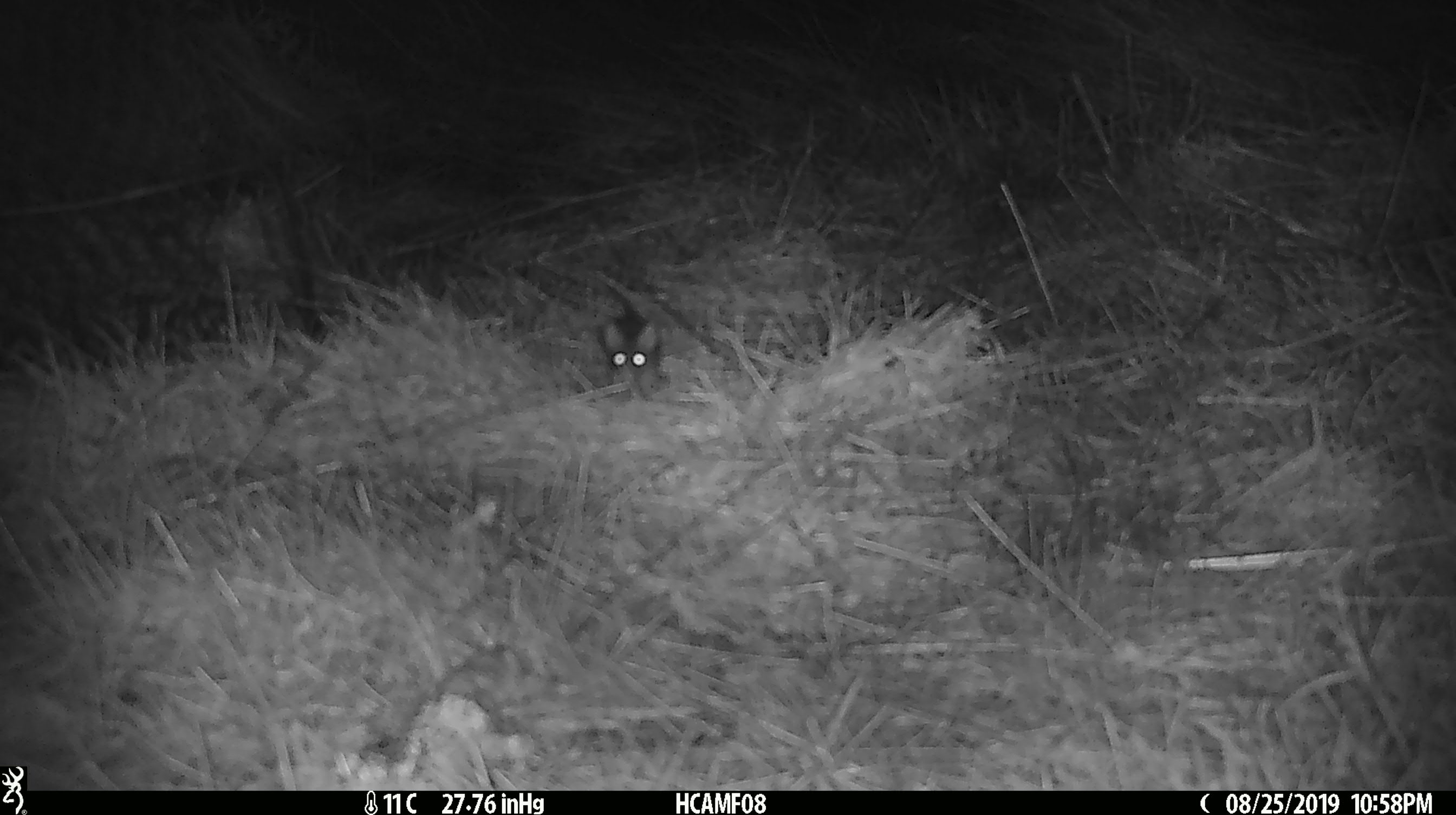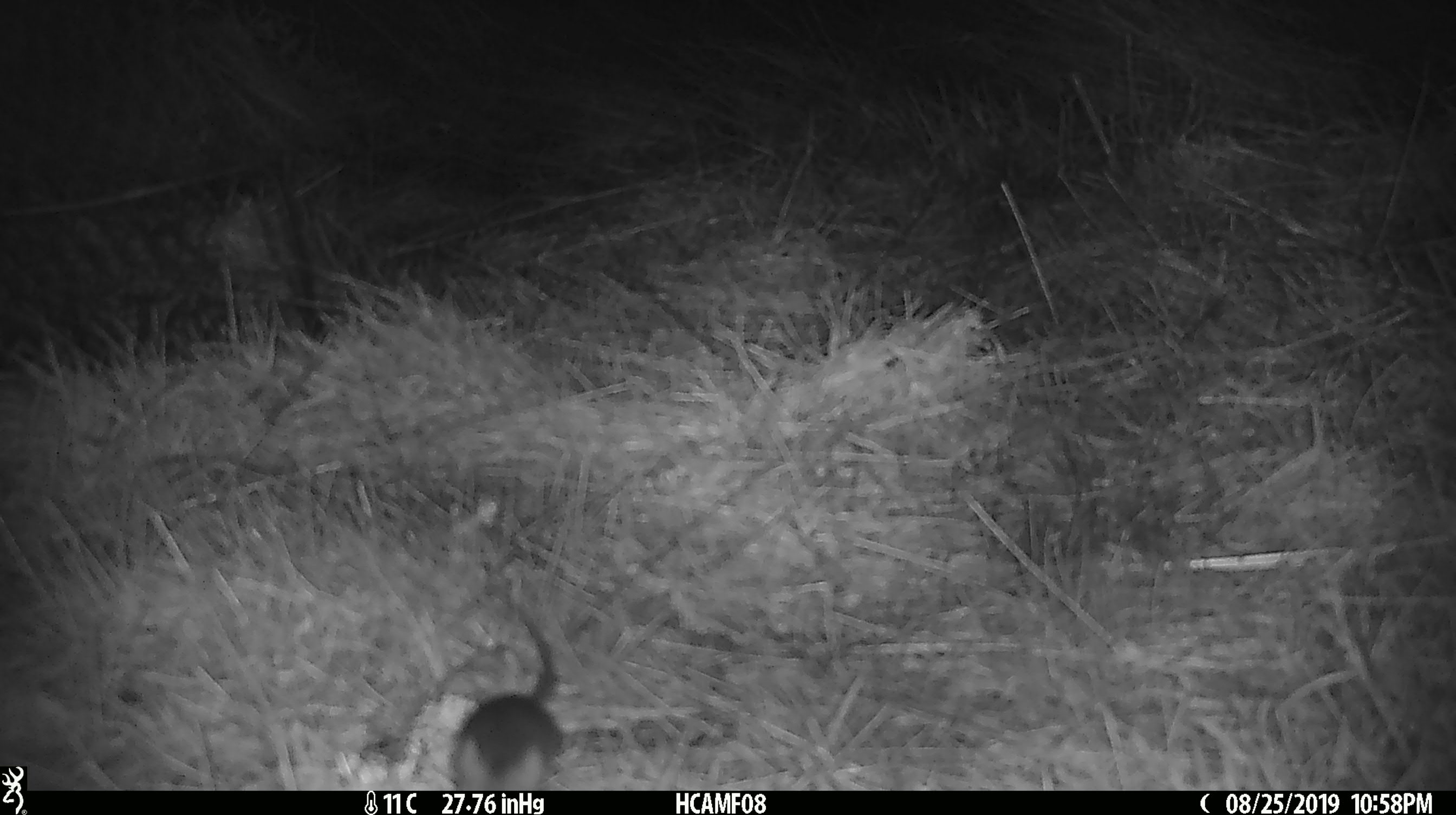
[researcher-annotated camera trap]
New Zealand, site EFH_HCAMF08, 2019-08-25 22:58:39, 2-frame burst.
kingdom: Animalia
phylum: Chordata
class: Mammalia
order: Rodentia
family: Muridae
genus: Mus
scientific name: Mus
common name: mouse